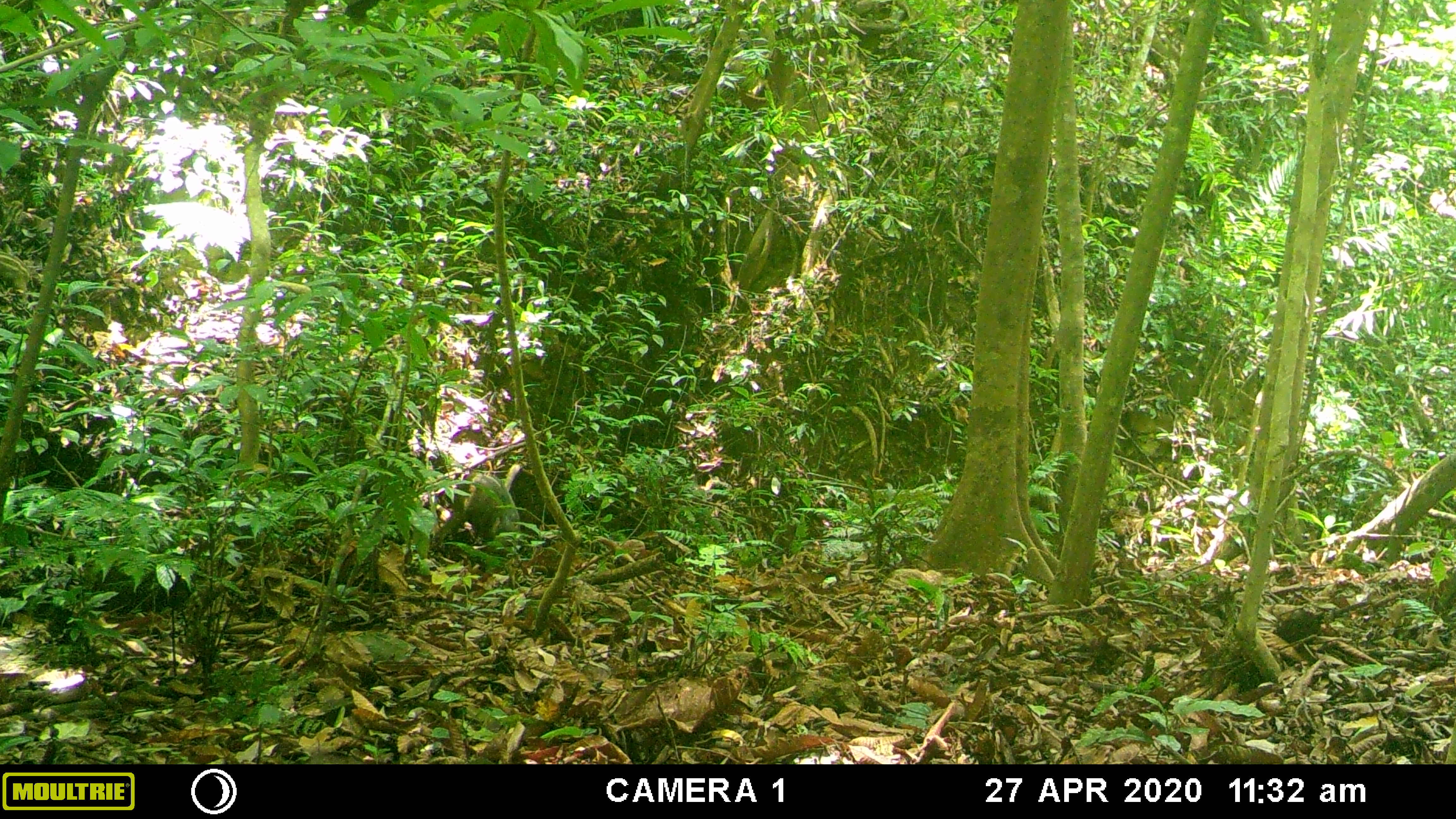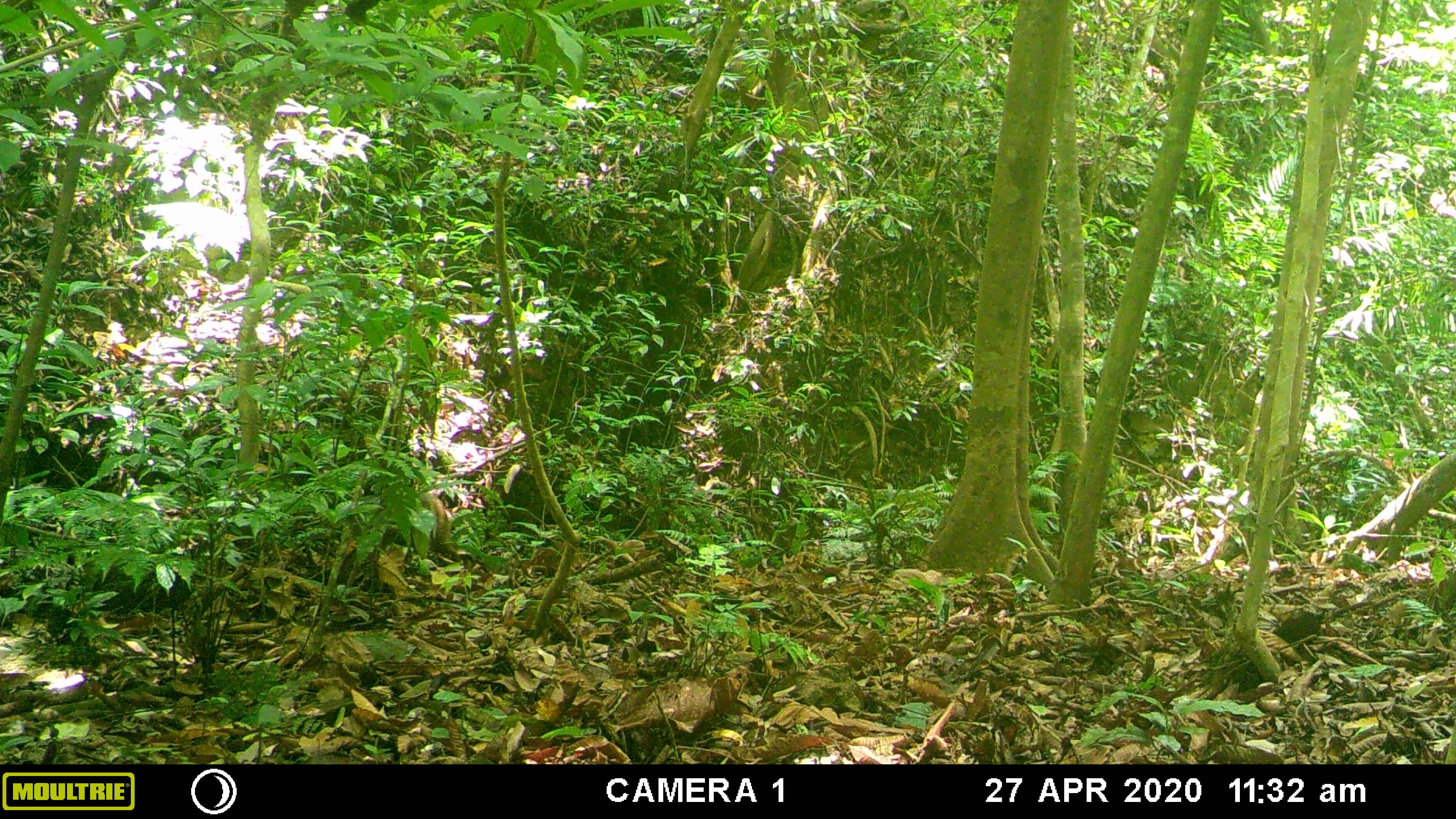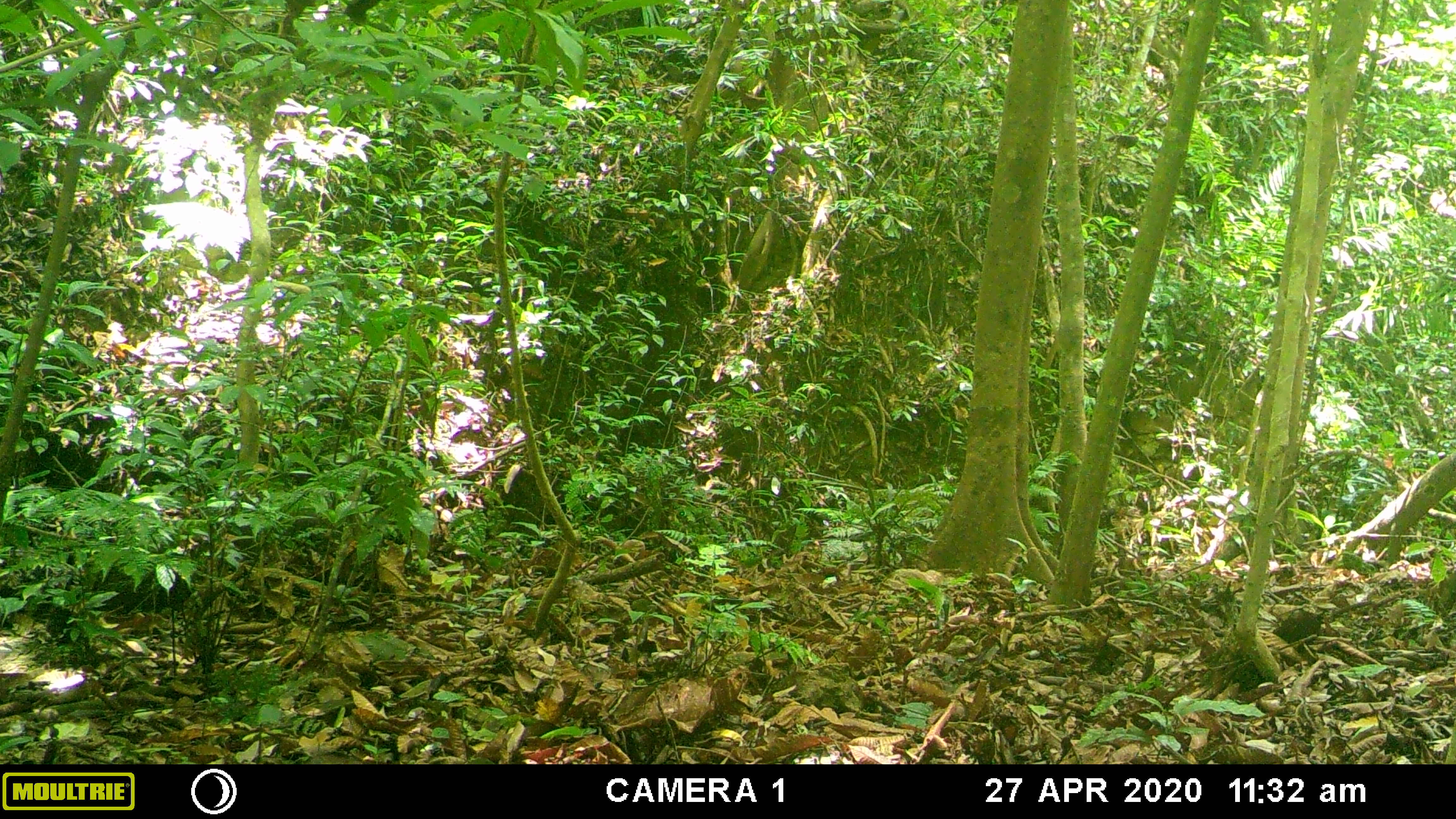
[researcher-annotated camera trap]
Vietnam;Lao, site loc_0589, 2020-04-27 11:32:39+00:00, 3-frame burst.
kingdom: Animalia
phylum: Chordata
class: Mammalia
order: Artiodactyla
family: Suidae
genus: Sus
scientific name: Sus scrofa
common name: eurasian wild pig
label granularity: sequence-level